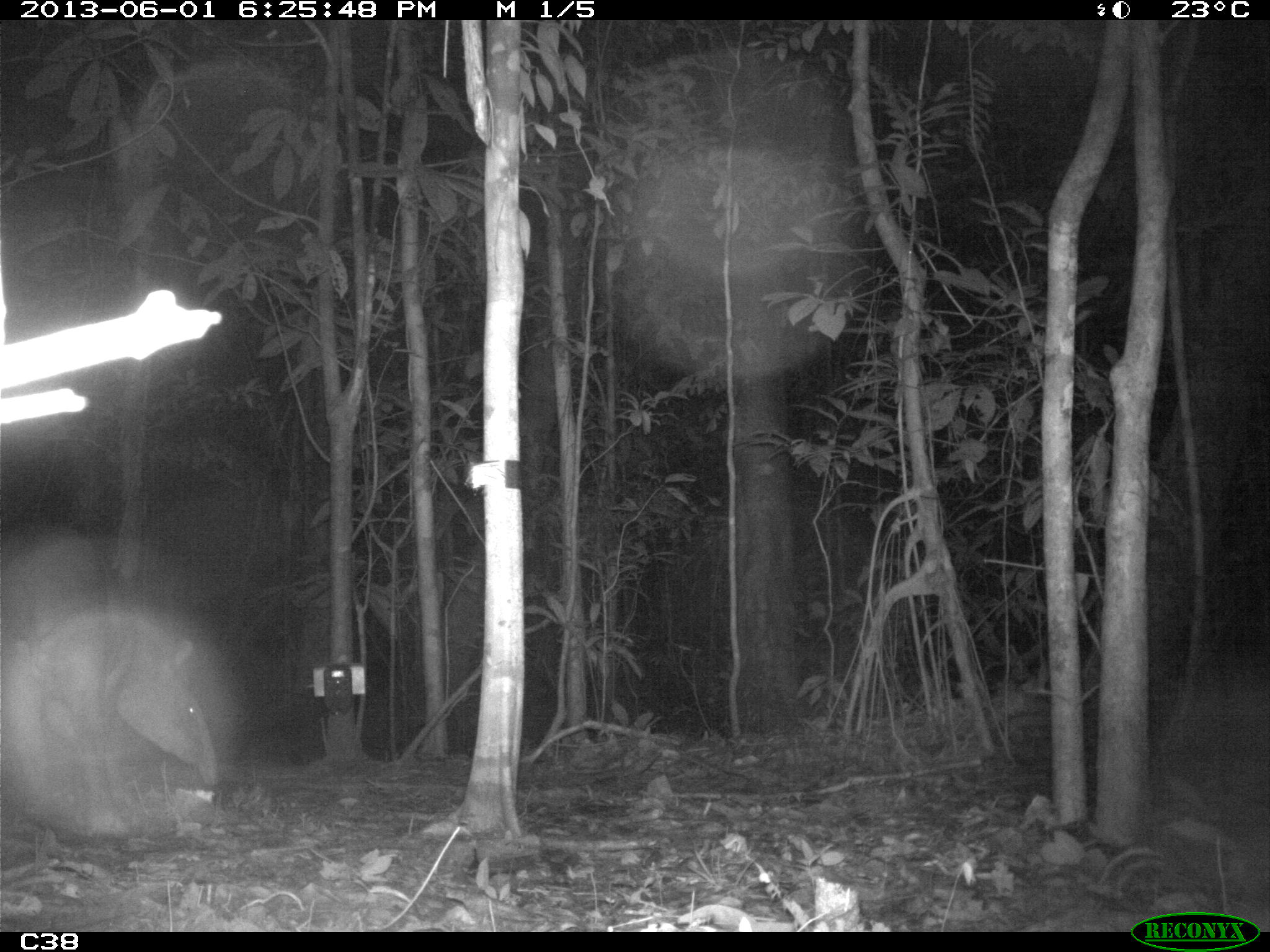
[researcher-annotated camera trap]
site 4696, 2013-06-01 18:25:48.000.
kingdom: Animalia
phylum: Chordata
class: Mammalia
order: Perissodactyla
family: Tapiridae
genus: Tapirus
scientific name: Tapirus terrestris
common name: south american tapir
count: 1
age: adult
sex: male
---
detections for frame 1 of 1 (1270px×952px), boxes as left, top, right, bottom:
tapirus terrestris: 0, 518, 137, 834; 113, 609, 219, 782